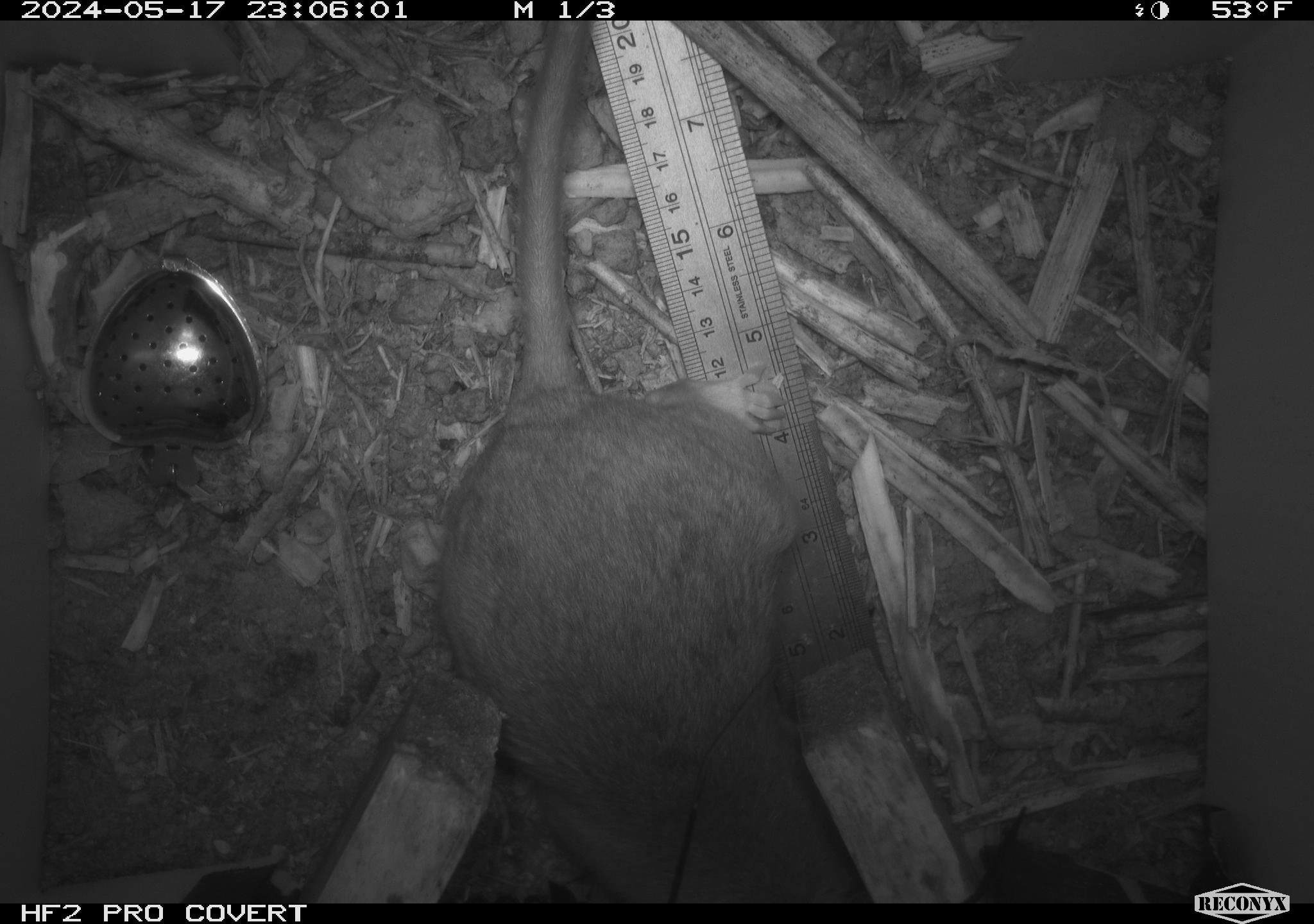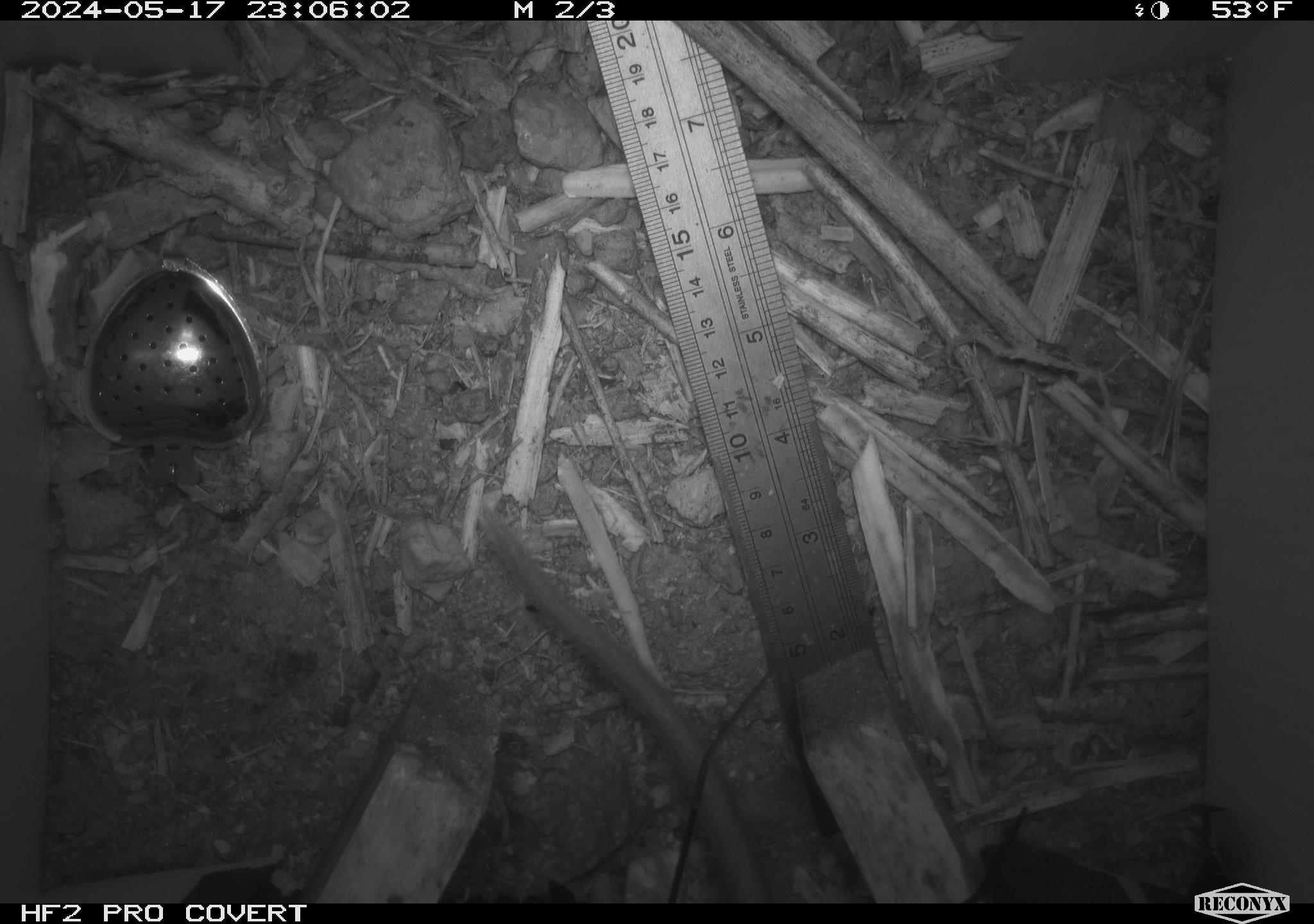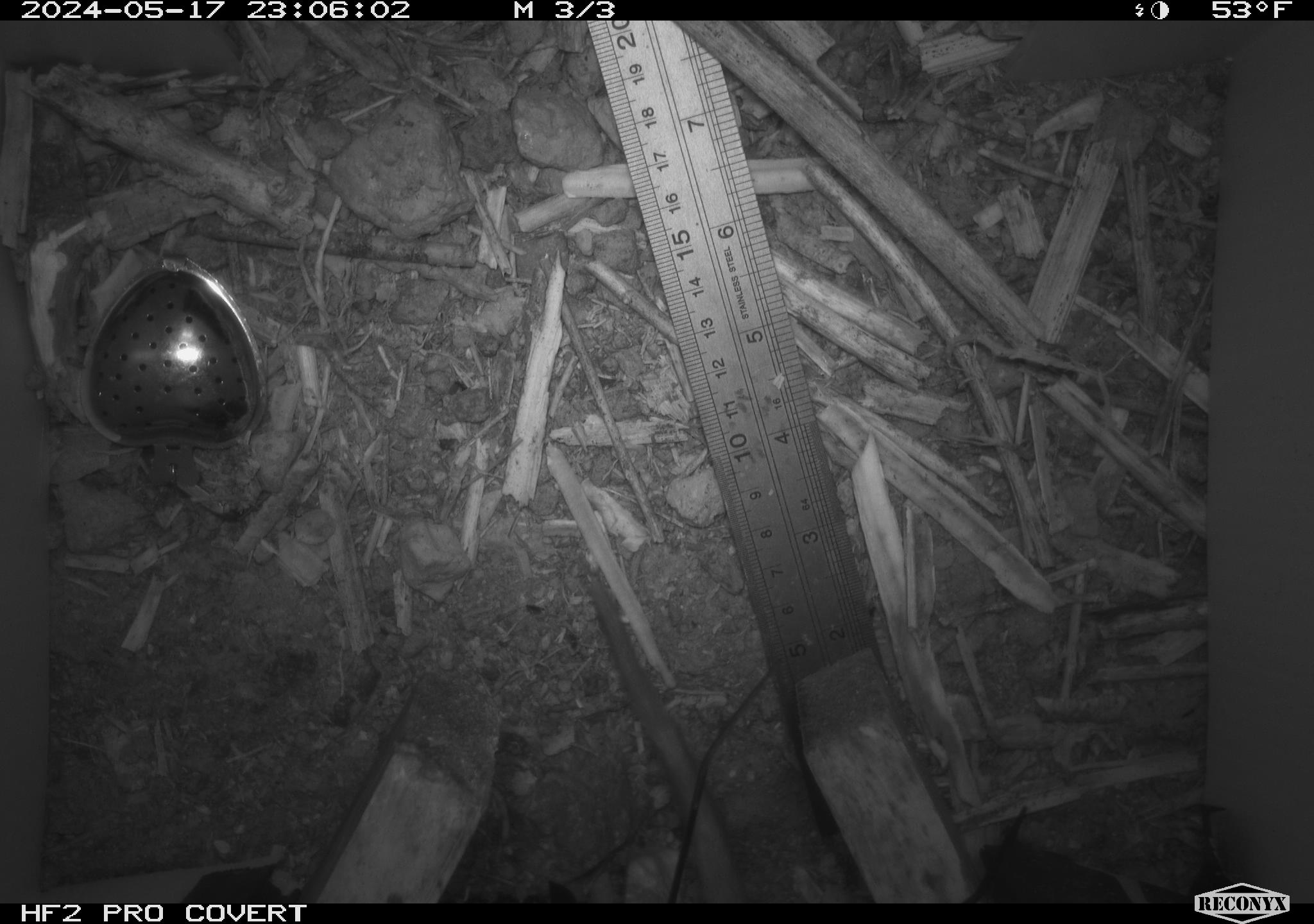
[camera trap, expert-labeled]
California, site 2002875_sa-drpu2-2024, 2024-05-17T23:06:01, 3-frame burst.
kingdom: Animalia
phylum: Chordata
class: Mammalia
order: Rodentia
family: Cricetidae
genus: Neotoma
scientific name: Neotoma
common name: pack rat or woodrat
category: neotoma species